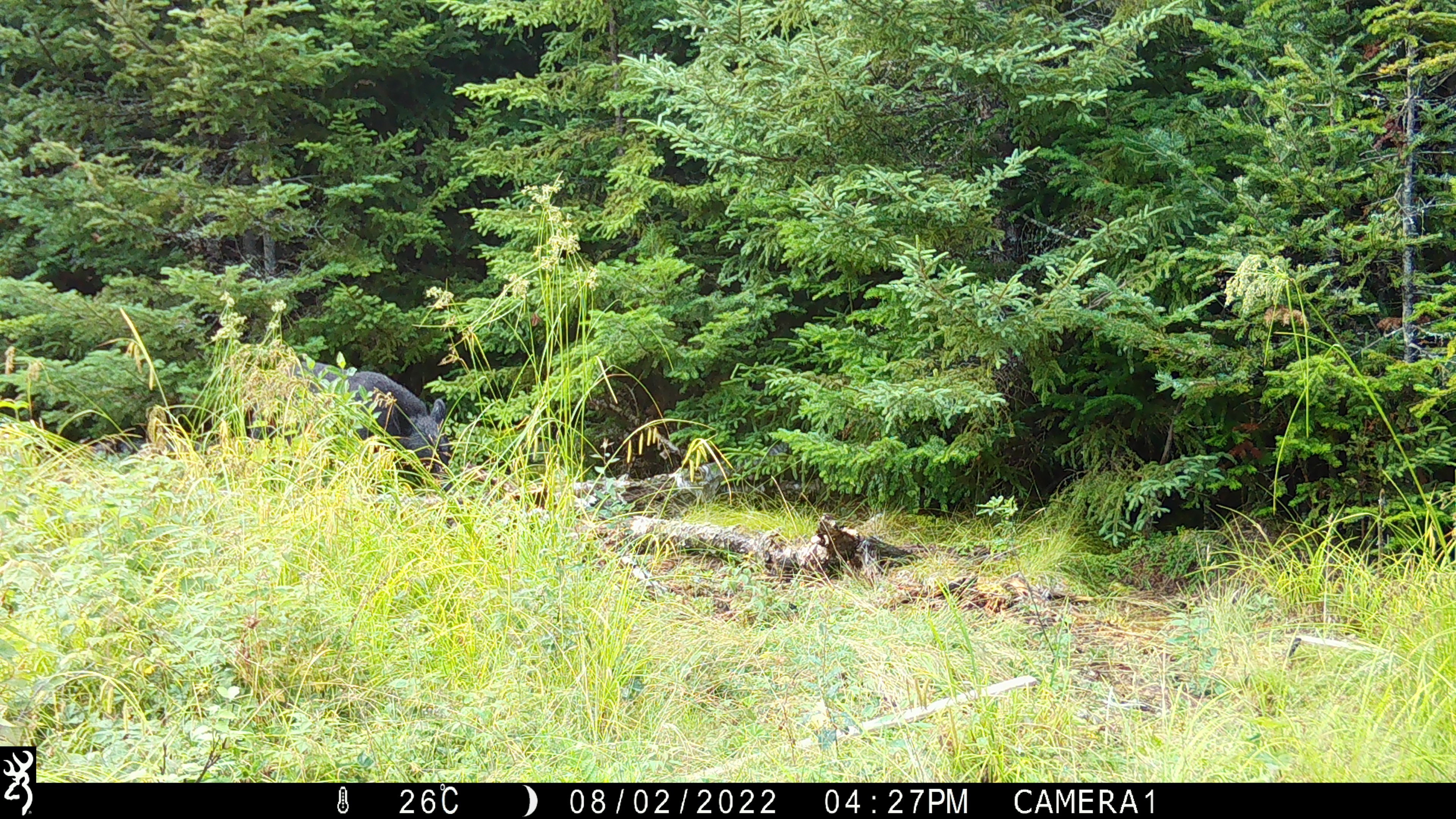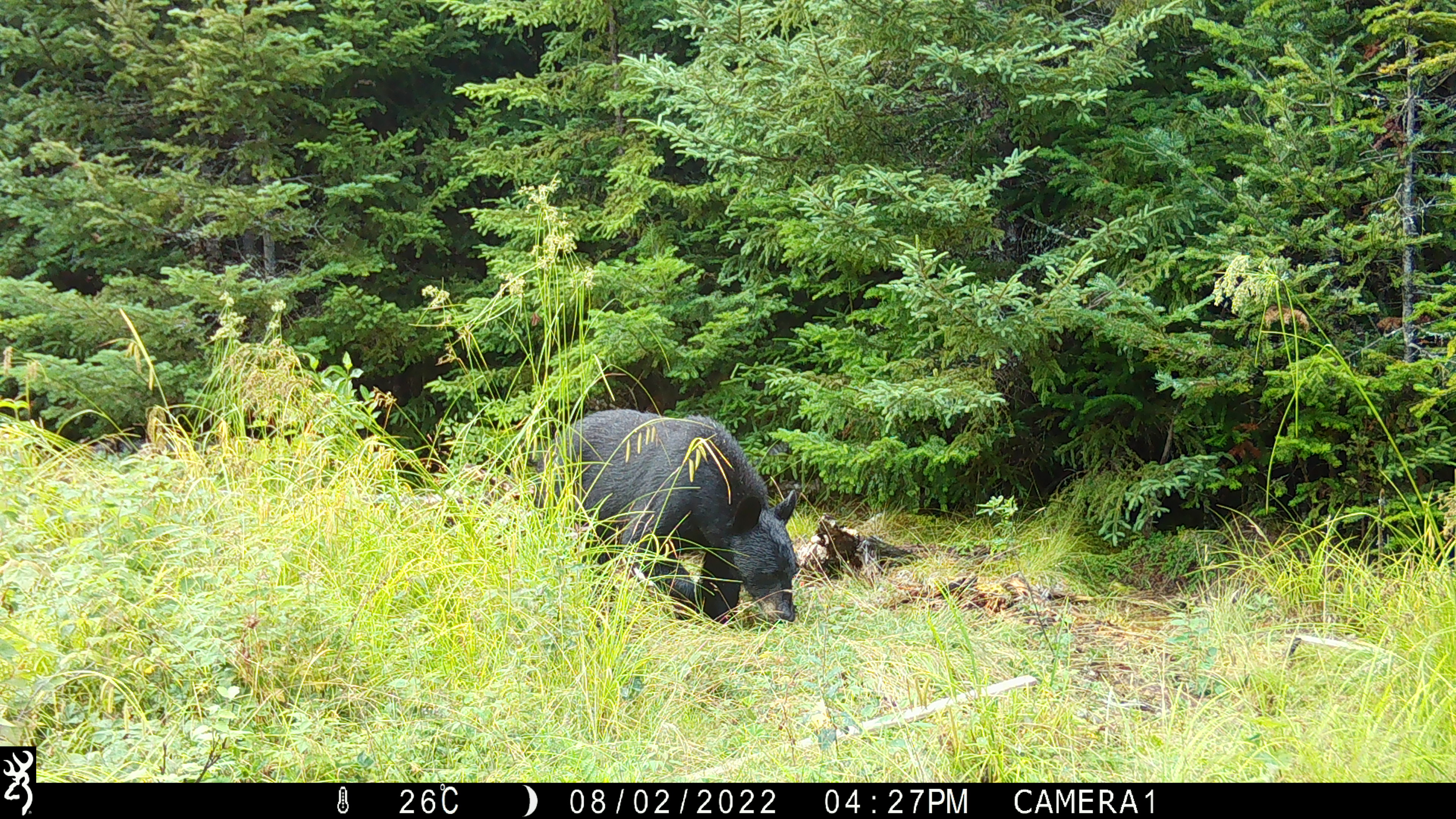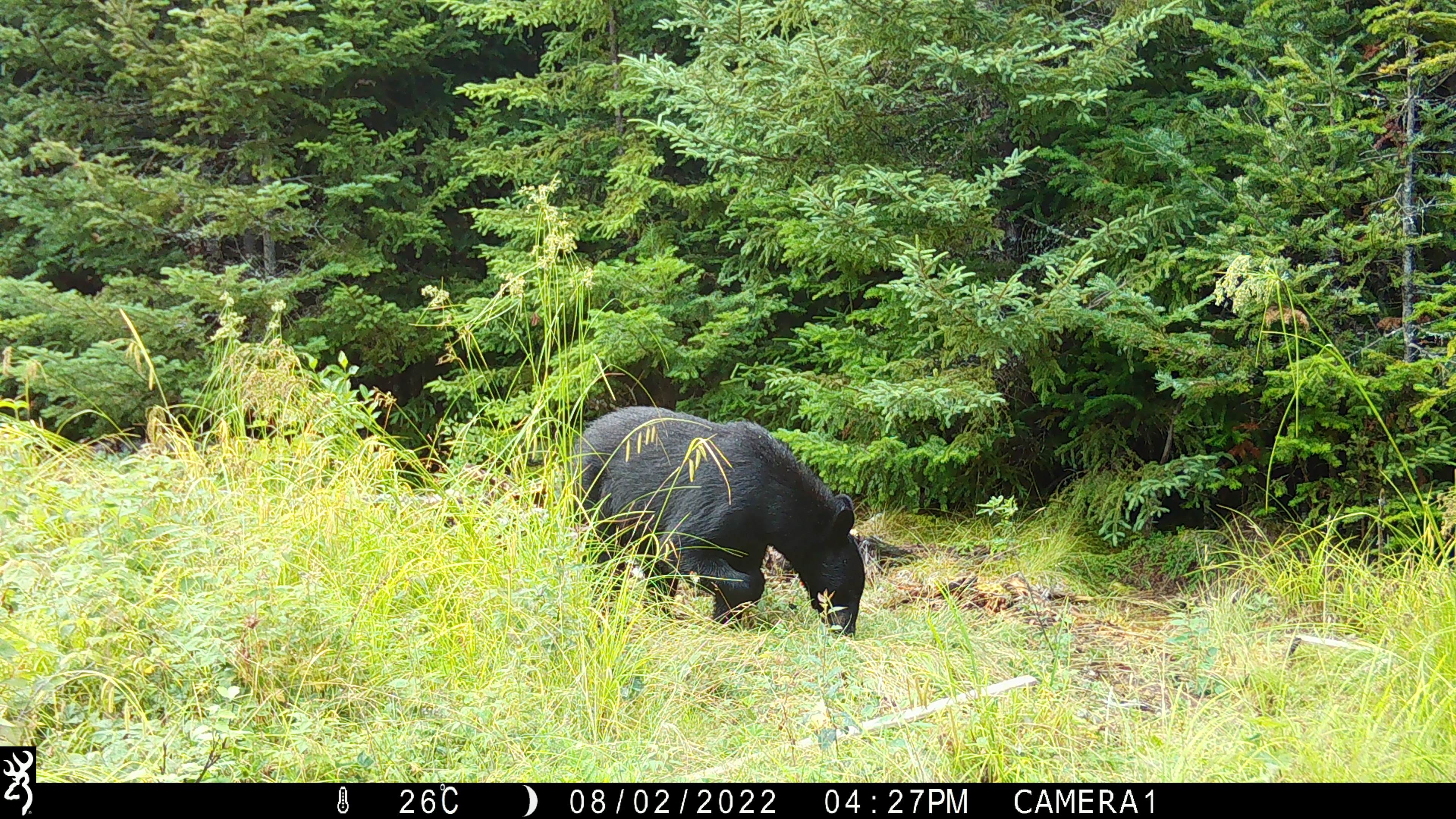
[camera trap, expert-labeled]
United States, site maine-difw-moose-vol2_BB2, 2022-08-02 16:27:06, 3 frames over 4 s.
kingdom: Animalia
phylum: Chordata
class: Mammalia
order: Carnivora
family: Ursidae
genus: Ursus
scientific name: Ursus americanus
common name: black bear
Black bear (Ursus americanus).